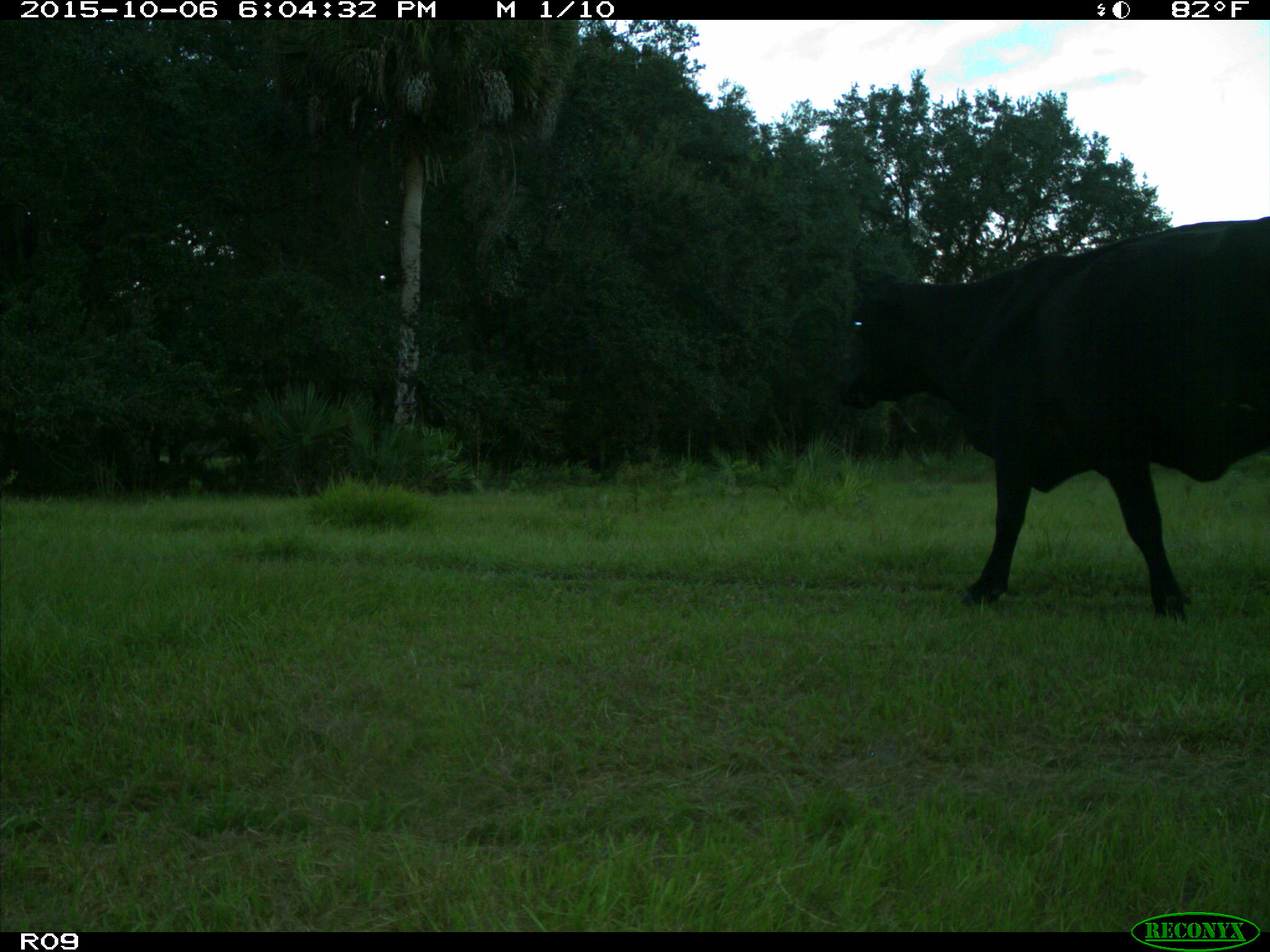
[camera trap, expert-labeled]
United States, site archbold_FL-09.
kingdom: Animalia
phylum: Chordata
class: Mammalia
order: Artiodactyla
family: Bovidae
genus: Bos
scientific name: Bos taurus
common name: domestic cow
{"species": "Bos taurus (domestic cow)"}